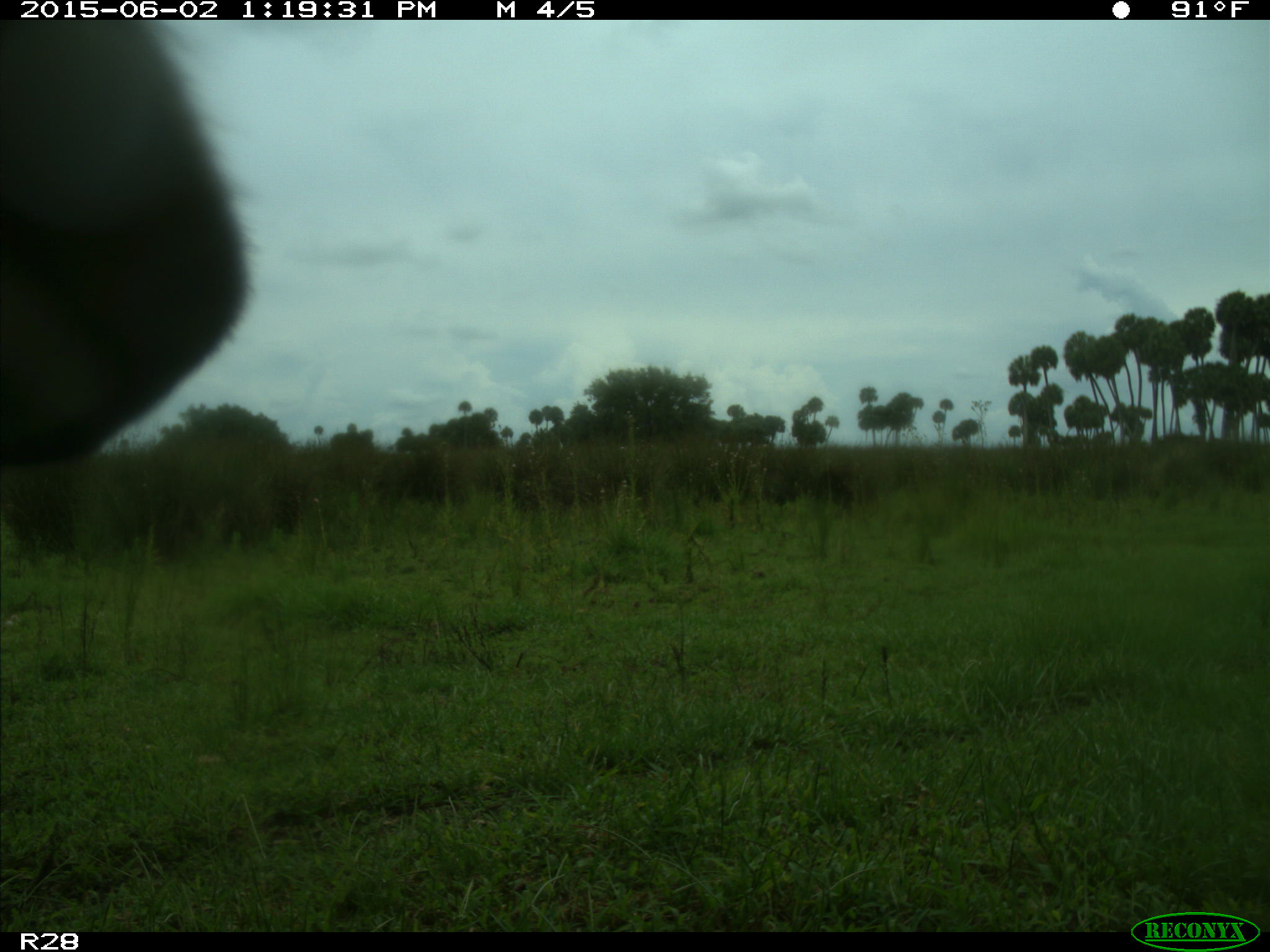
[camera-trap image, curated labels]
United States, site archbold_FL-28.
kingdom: Animalia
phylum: Chordata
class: Mammalia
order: Artiodactyla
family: Bovidae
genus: Bos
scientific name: Bos taurus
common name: domestic cow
Bos taurus (domestic cow).